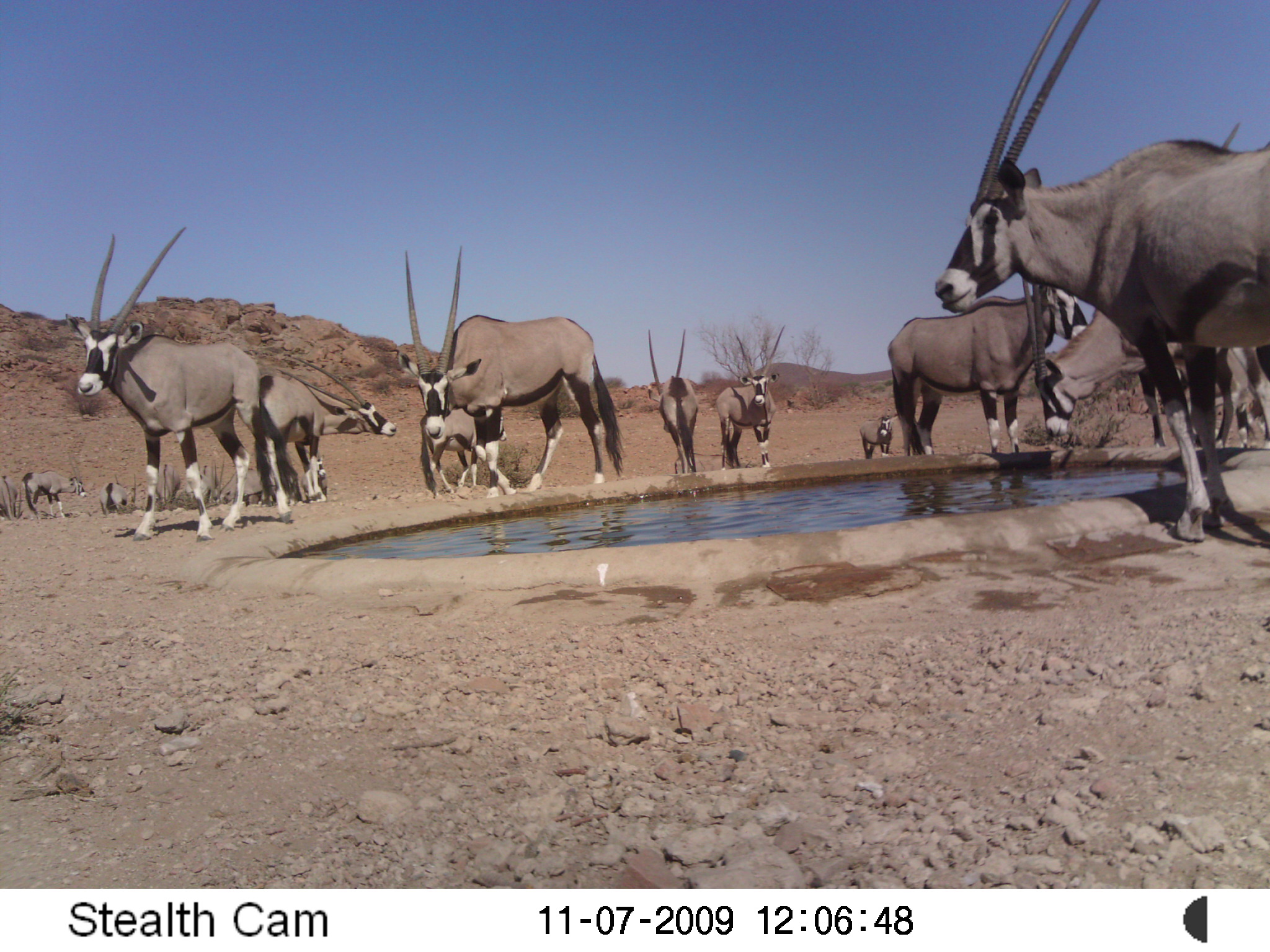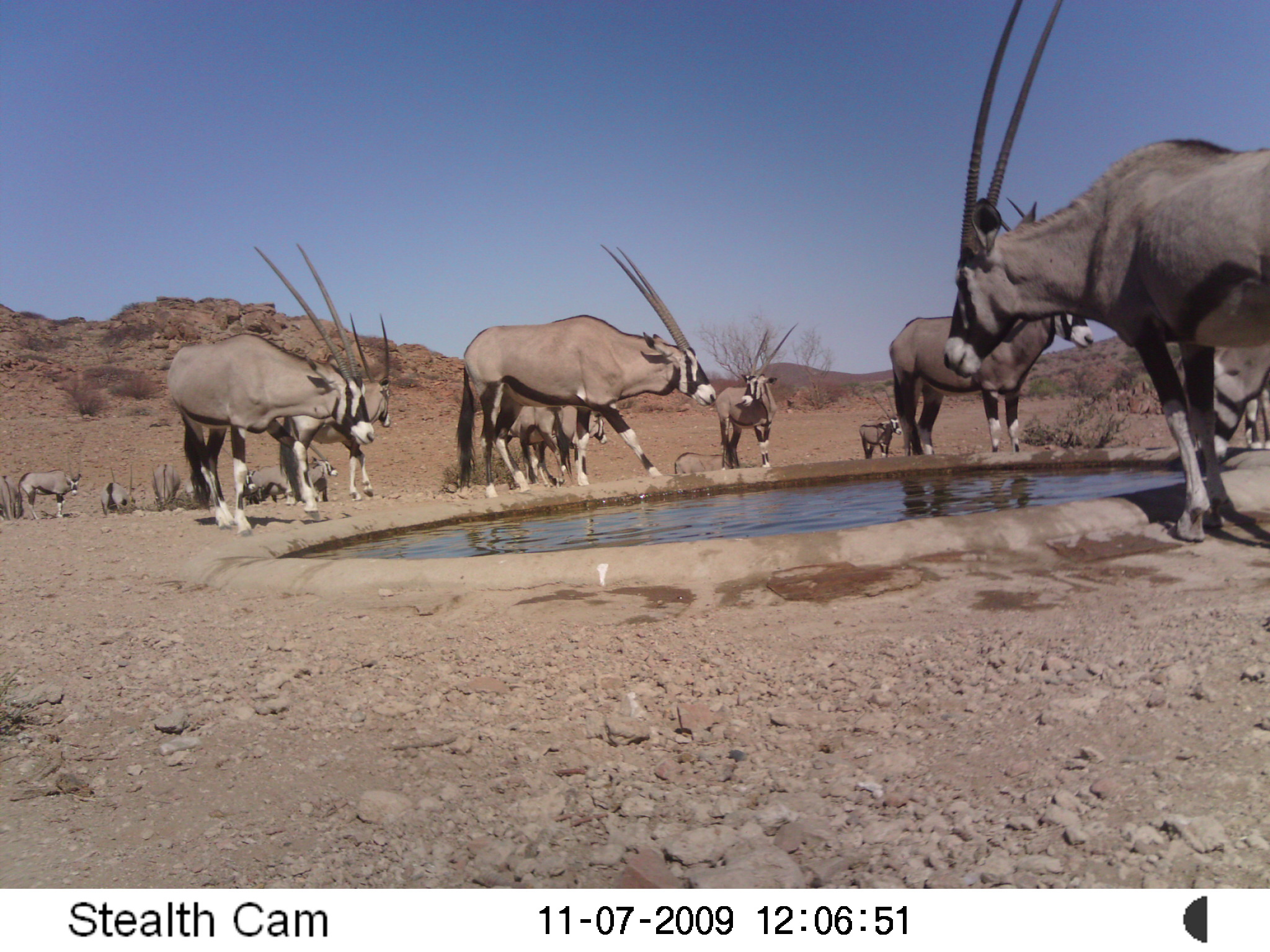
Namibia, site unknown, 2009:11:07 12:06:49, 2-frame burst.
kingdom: Animalia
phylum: Chordata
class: Mammalia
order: Artiodactyla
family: Bovidae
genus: Oryx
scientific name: Oryx gazella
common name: gemsbok